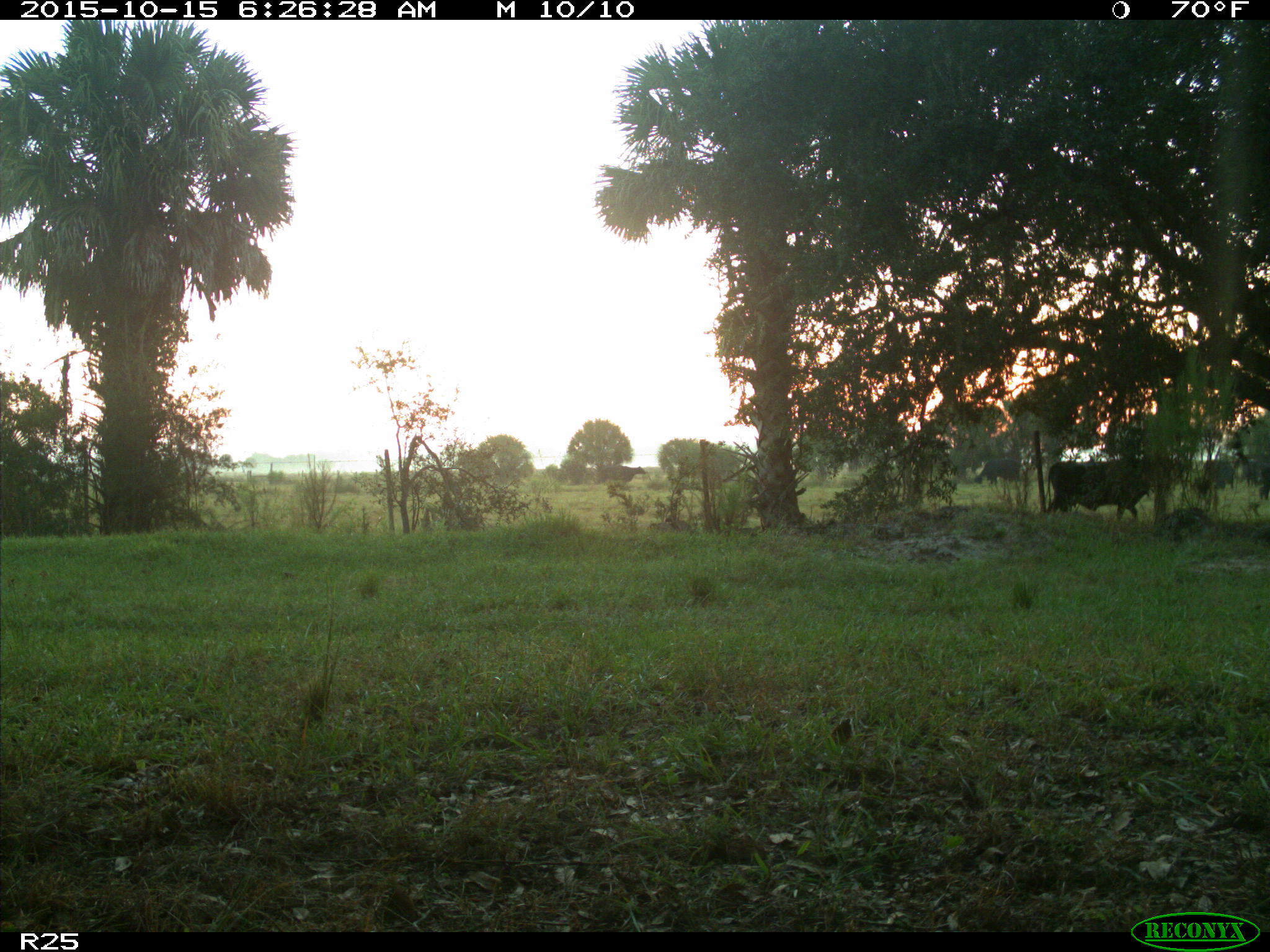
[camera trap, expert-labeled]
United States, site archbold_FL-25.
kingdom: Animalia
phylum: Chordata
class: Mammalia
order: Artiodactyla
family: Bovidae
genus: Bos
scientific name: Bos taurus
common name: domestic cow